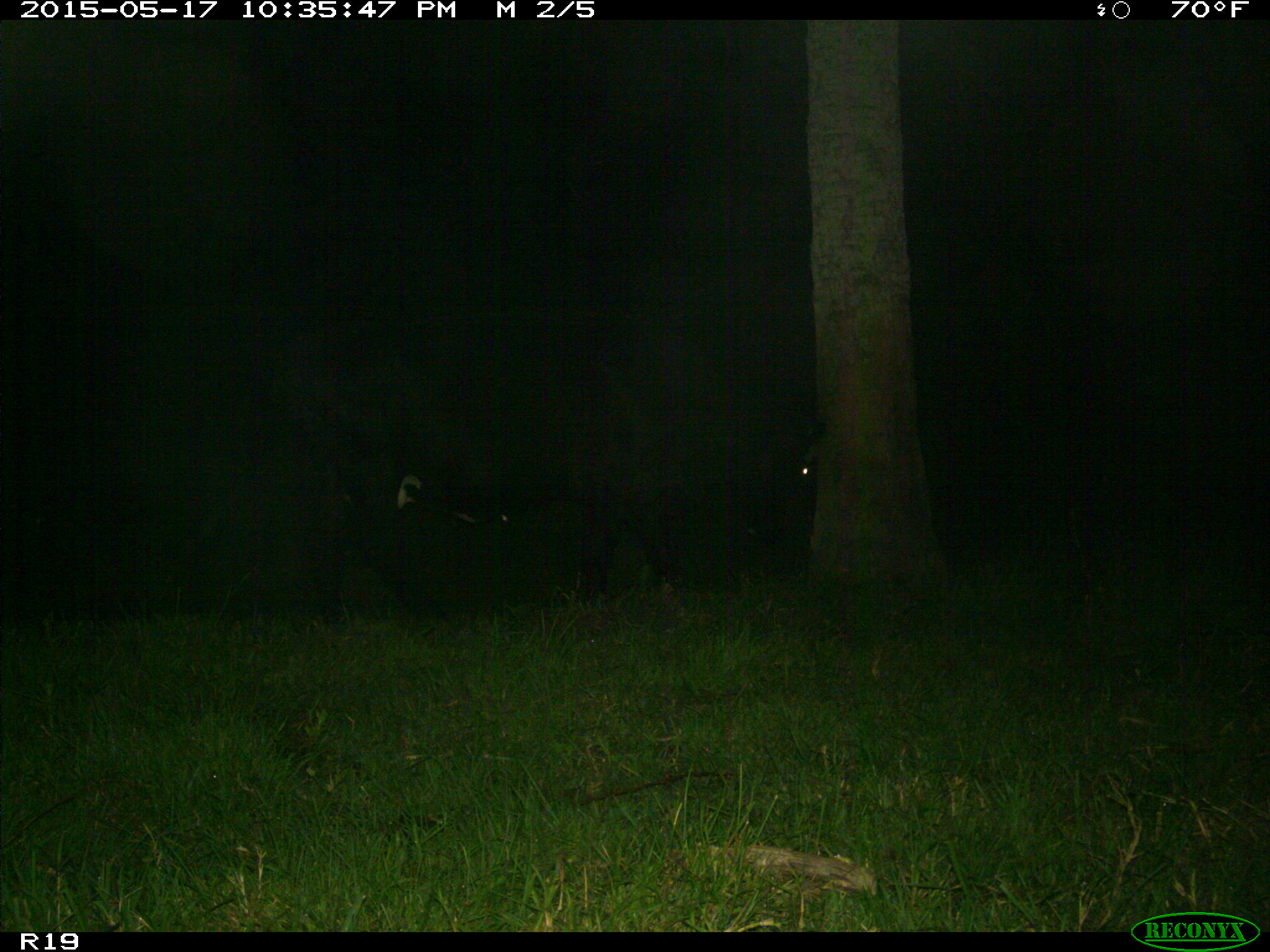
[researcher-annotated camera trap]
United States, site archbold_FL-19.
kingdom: Animalia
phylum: Chordata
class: Mammalia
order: Artiodactyla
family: Bovidae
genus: Bos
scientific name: Bos taurus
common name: domestic cow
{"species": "Bos taurus (domestic cow)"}